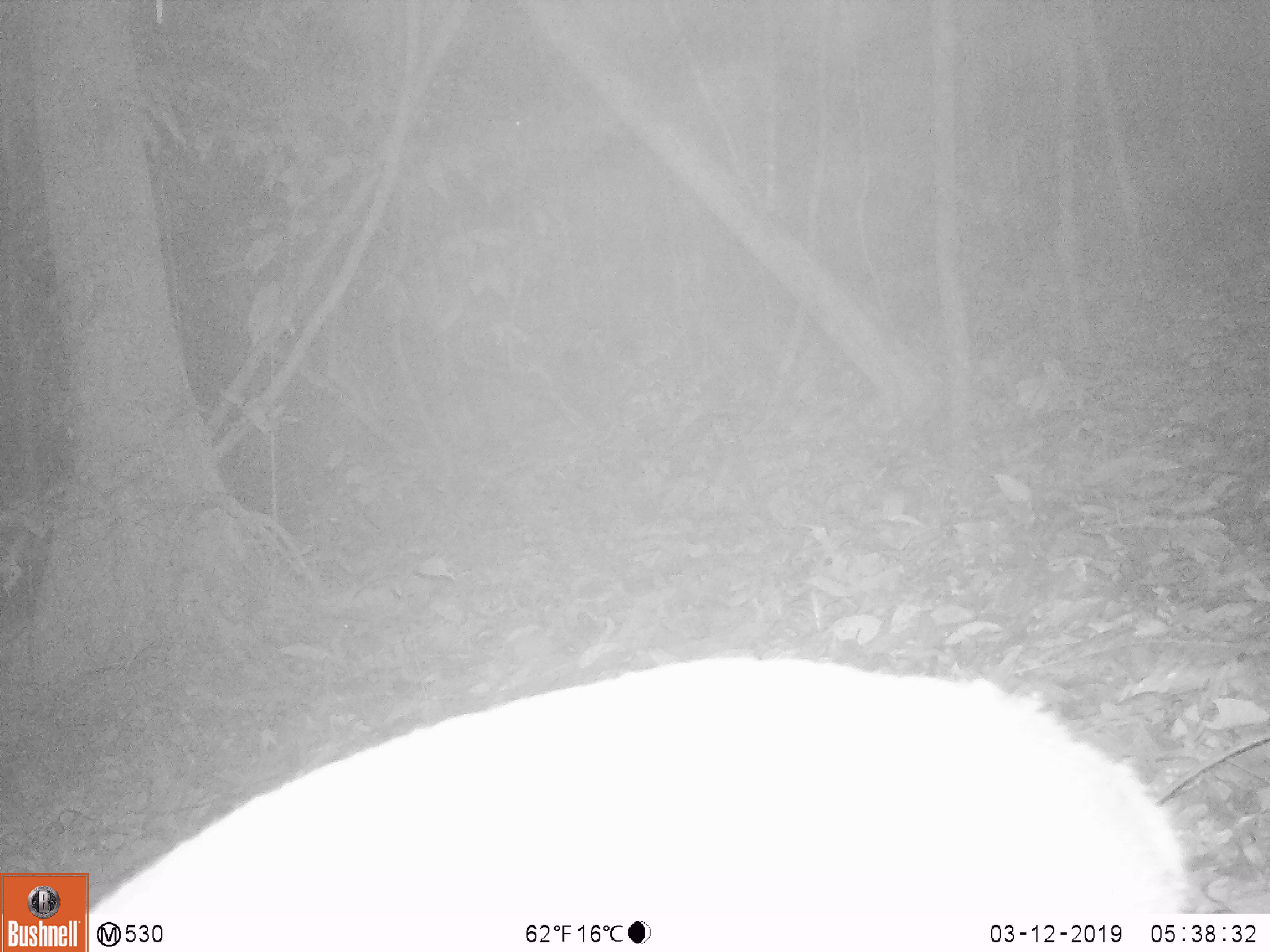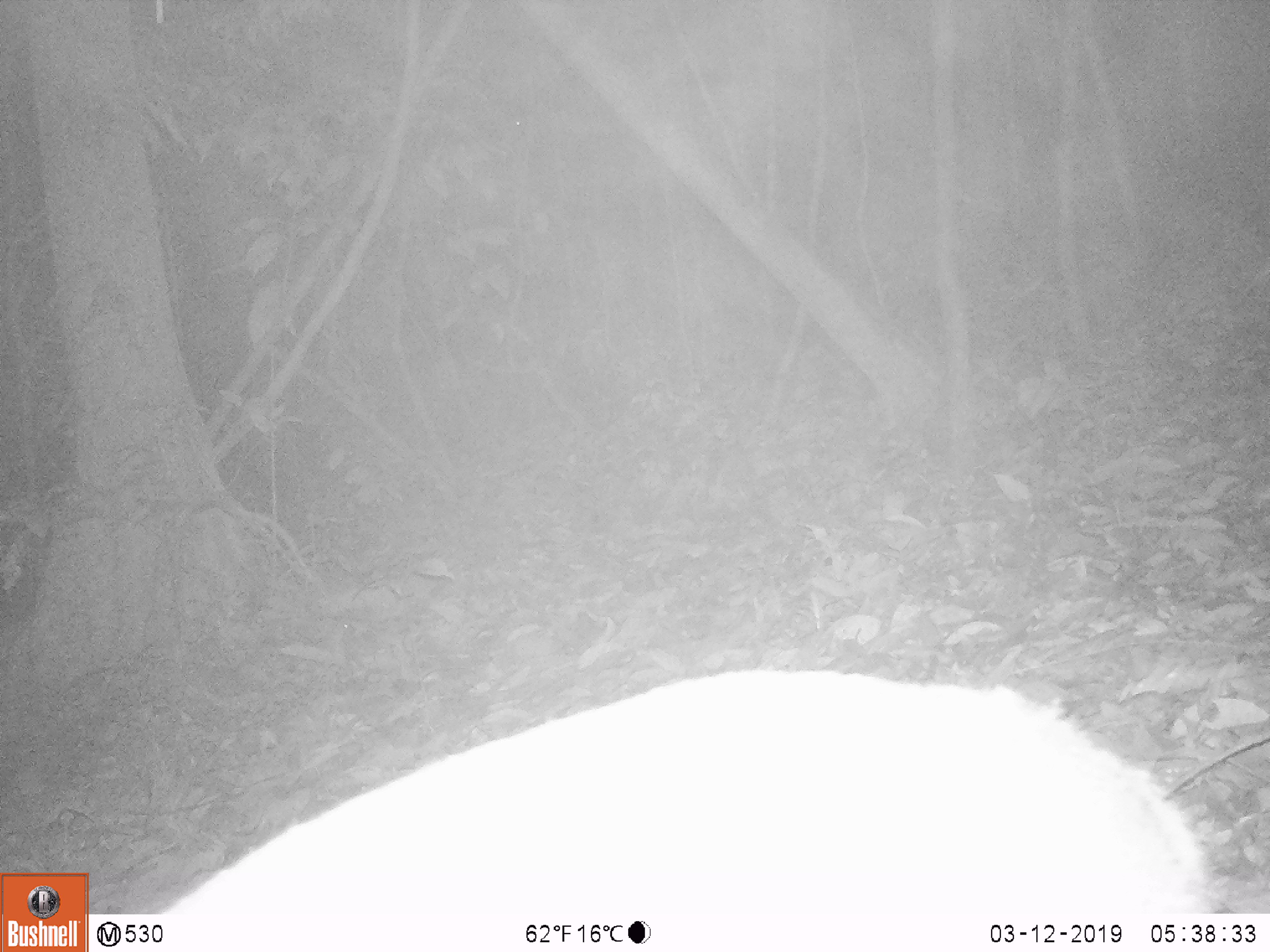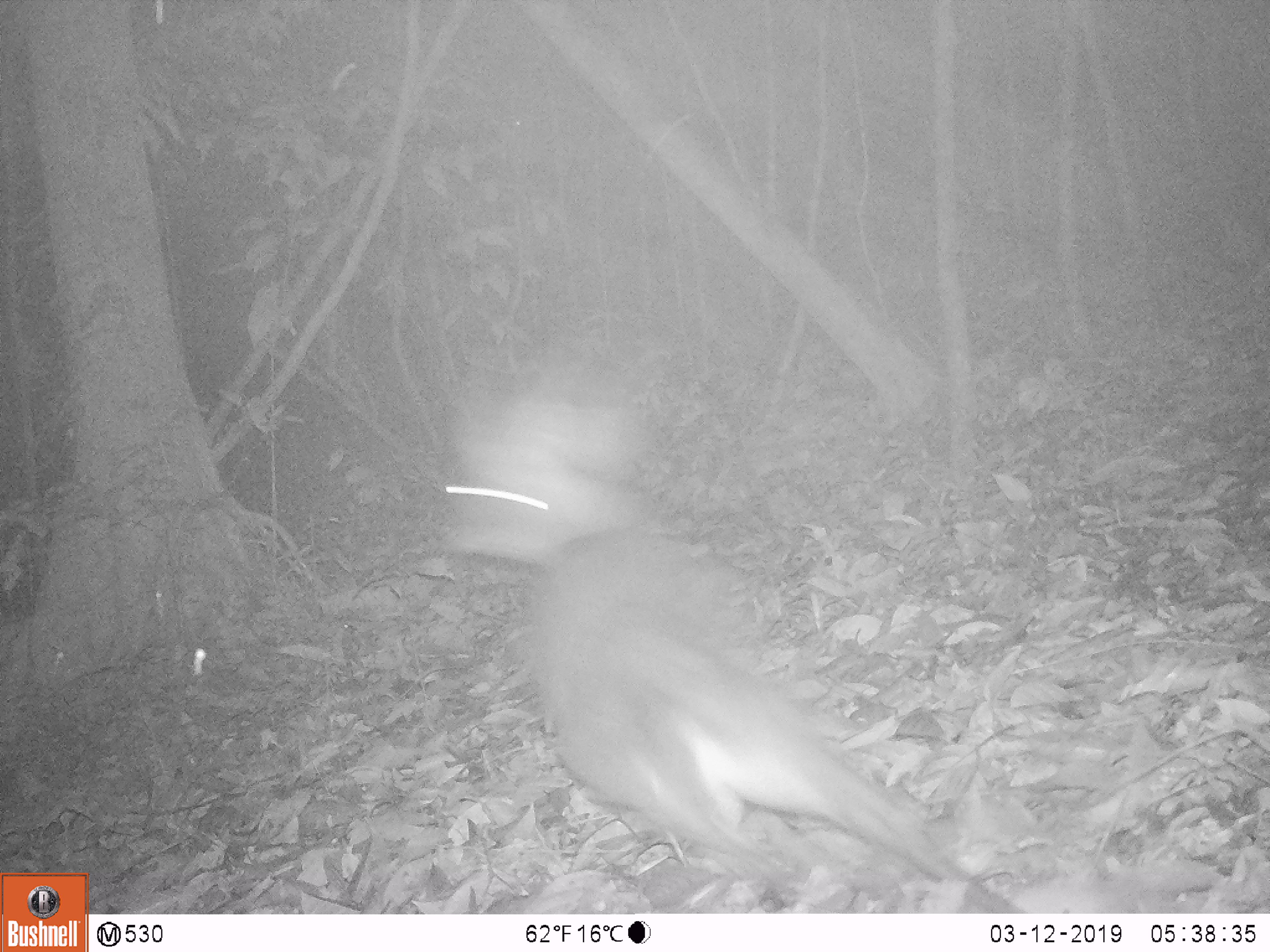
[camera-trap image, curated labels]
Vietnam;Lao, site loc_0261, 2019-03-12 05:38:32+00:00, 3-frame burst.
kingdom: Animalia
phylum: Chordata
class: Mammalia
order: Artiodactyla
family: Cervidae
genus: Muntiacus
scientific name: Muntiacus vuquangensis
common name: large-antlered muntjac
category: large antlered muntjac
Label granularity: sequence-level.